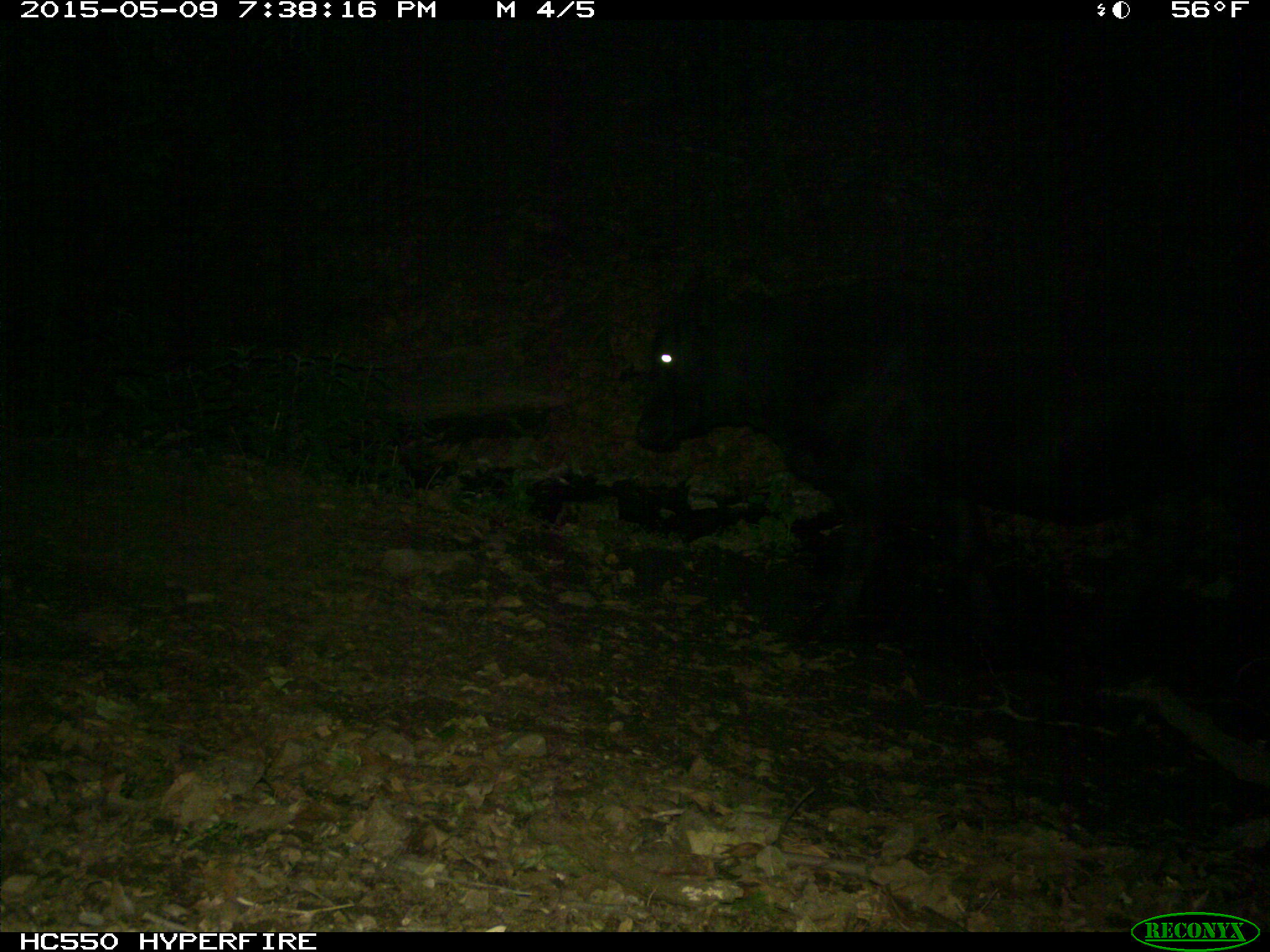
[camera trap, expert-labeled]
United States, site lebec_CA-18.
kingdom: Animalia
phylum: Chordata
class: Mammalia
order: Artiodactyla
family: Bovidae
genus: Bos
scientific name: Bos taurus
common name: domestic cow